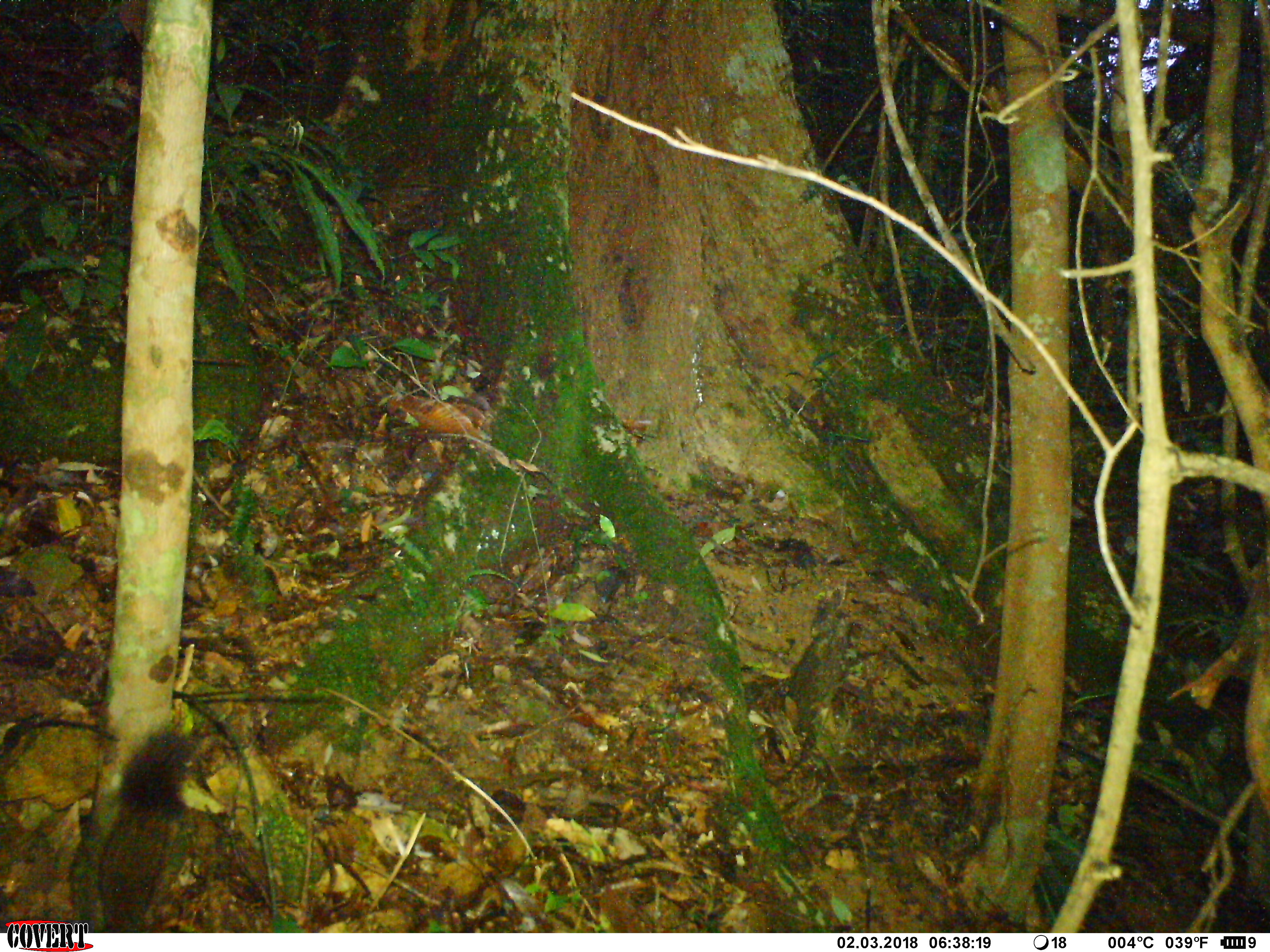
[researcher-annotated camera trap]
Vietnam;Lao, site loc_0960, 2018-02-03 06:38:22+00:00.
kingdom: Animalia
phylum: Chordata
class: Mammalia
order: Rodentia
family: Sciuridae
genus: Sciurus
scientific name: Sciurus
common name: squirrel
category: unidentified squirrel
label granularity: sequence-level